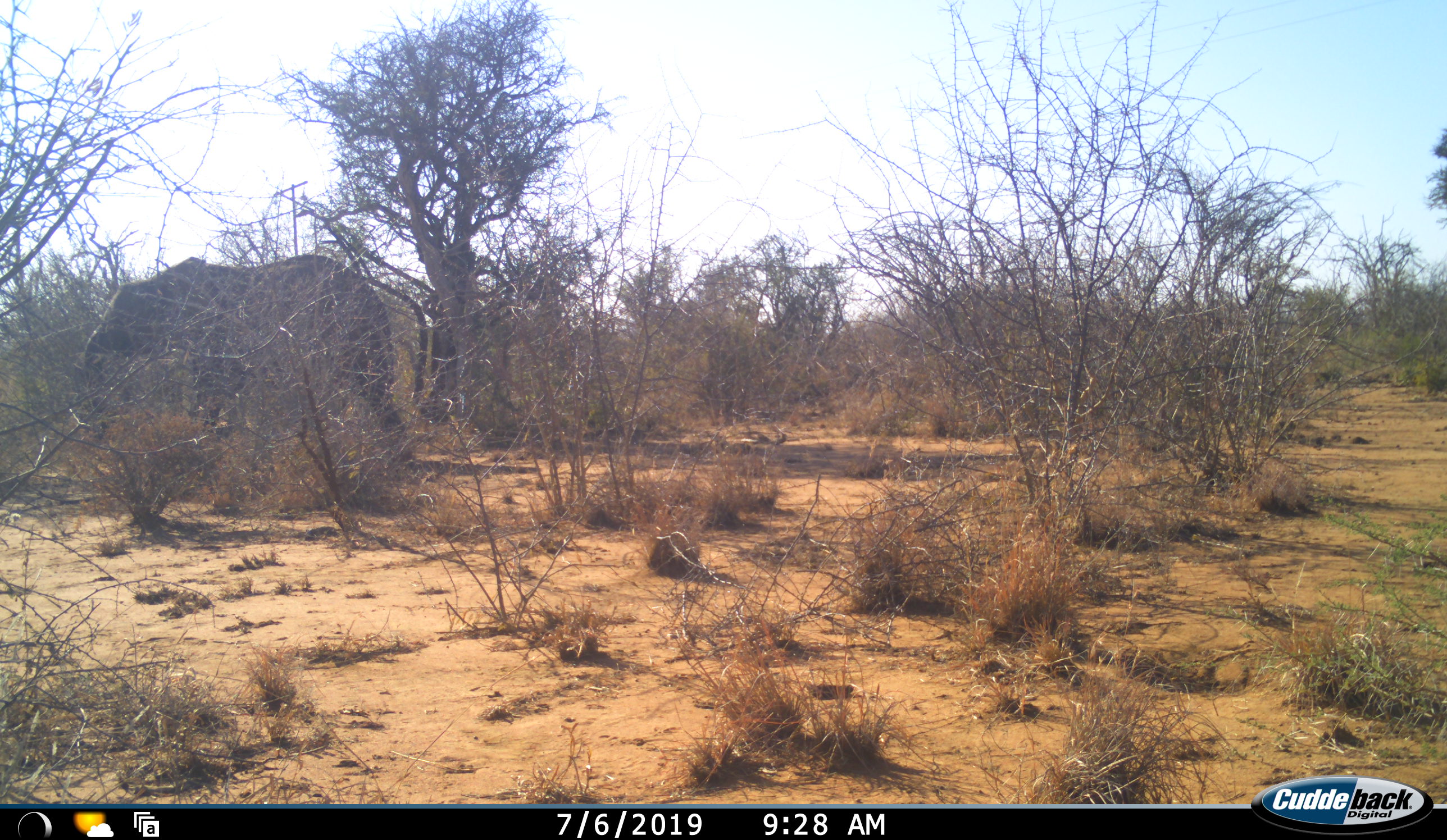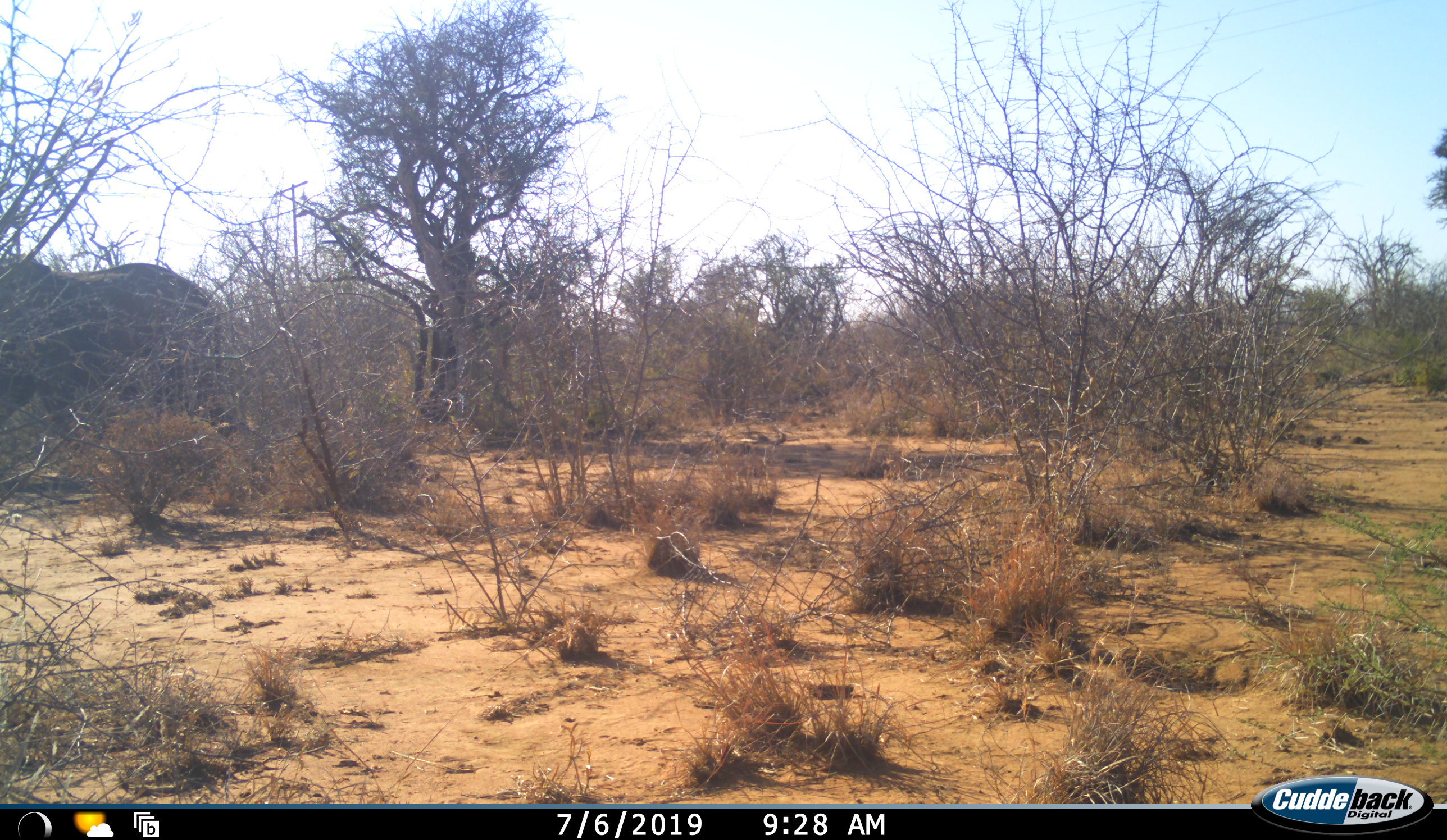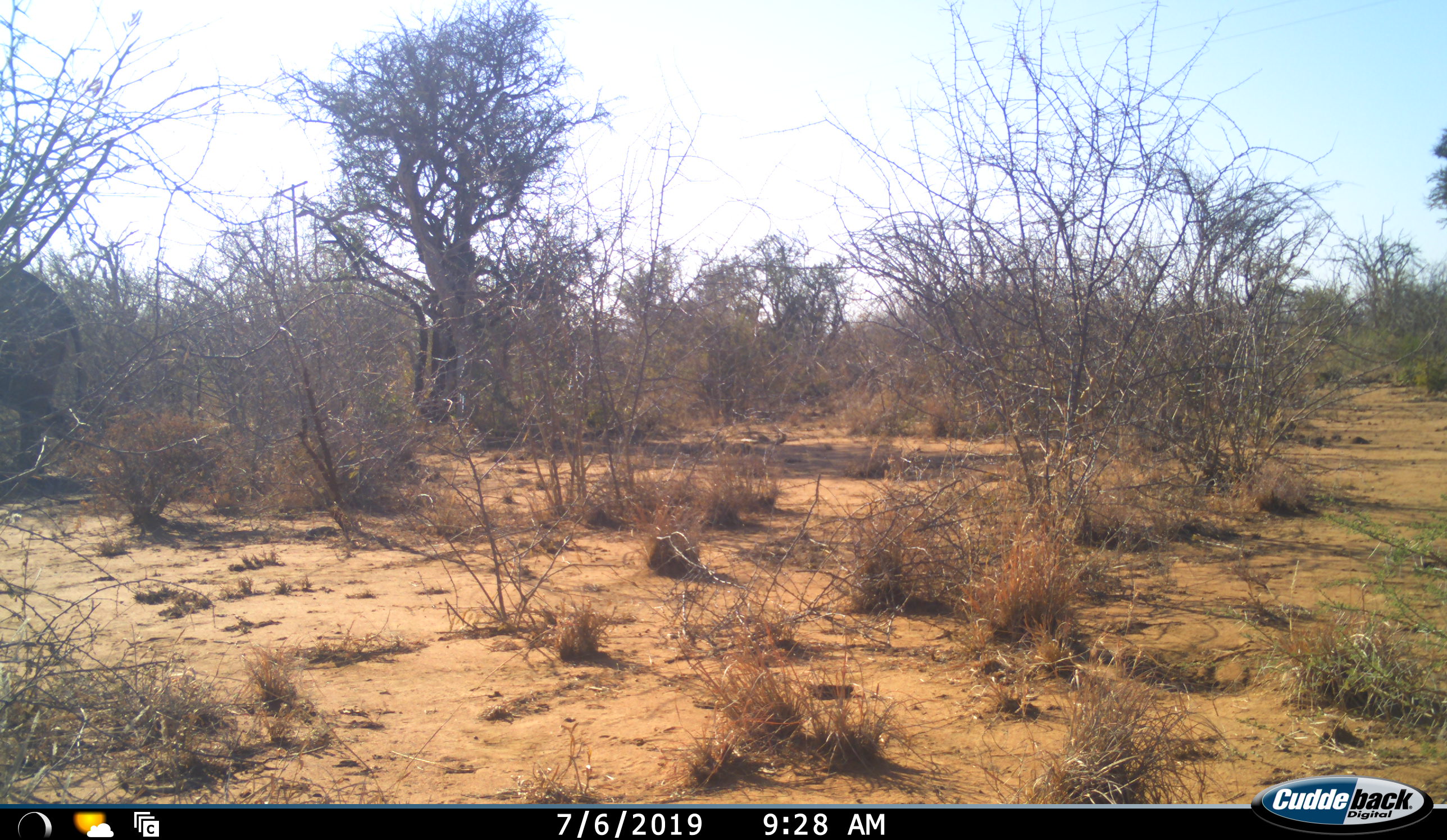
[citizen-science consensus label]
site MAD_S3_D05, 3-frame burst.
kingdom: Animalia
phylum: Chordata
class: Mammalia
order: Proboscidea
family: Elephantidae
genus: Loxodonta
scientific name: Loxodonta africana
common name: african bush elephant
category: elephant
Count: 1.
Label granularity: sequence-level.